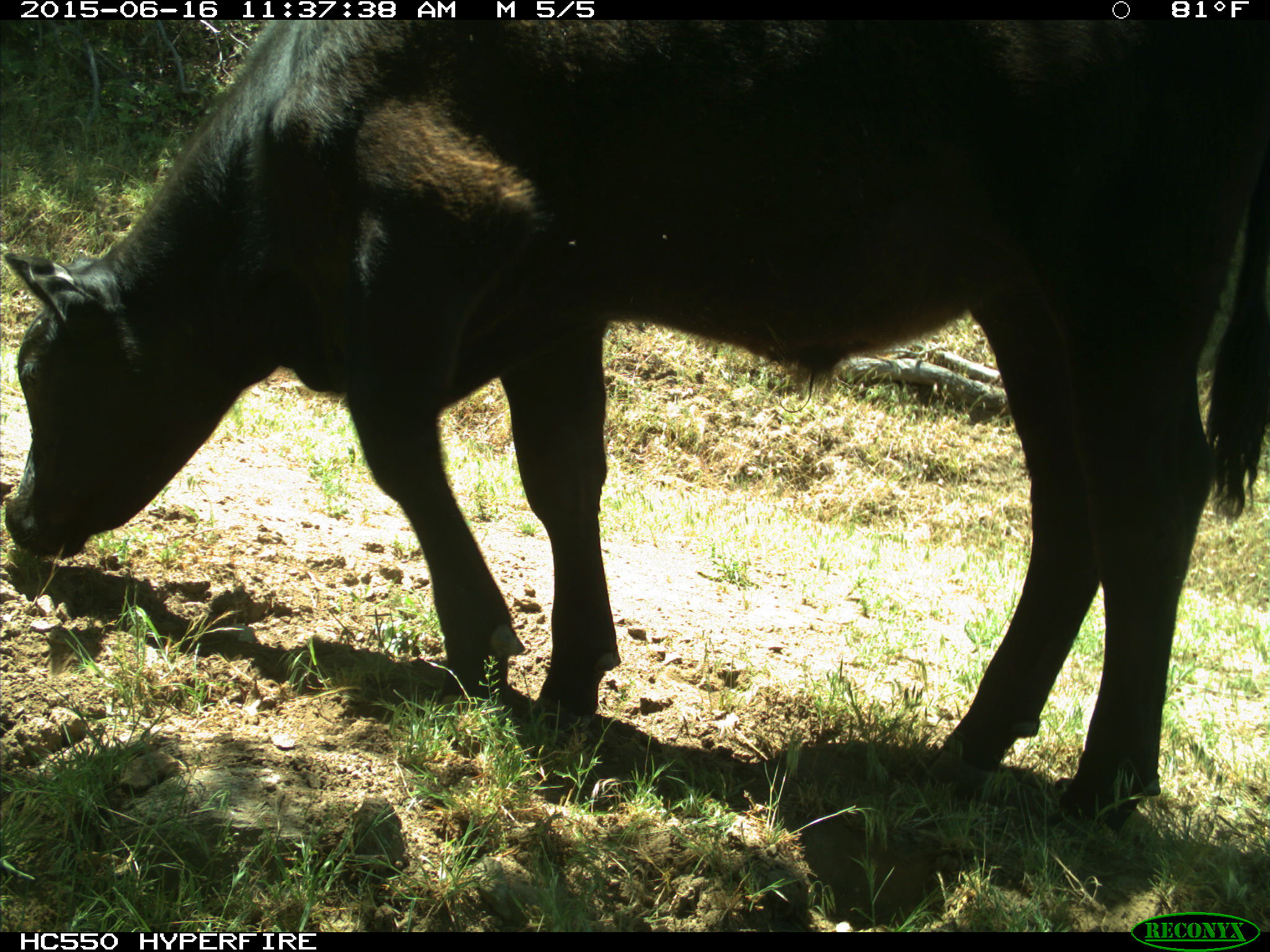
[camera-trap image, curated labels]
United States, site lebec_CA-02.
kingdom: Animalia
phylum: Chordata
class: Mammalia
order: Artiodactyla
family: Bovidae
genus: Bos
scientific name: Bos taurus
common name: domestic cow